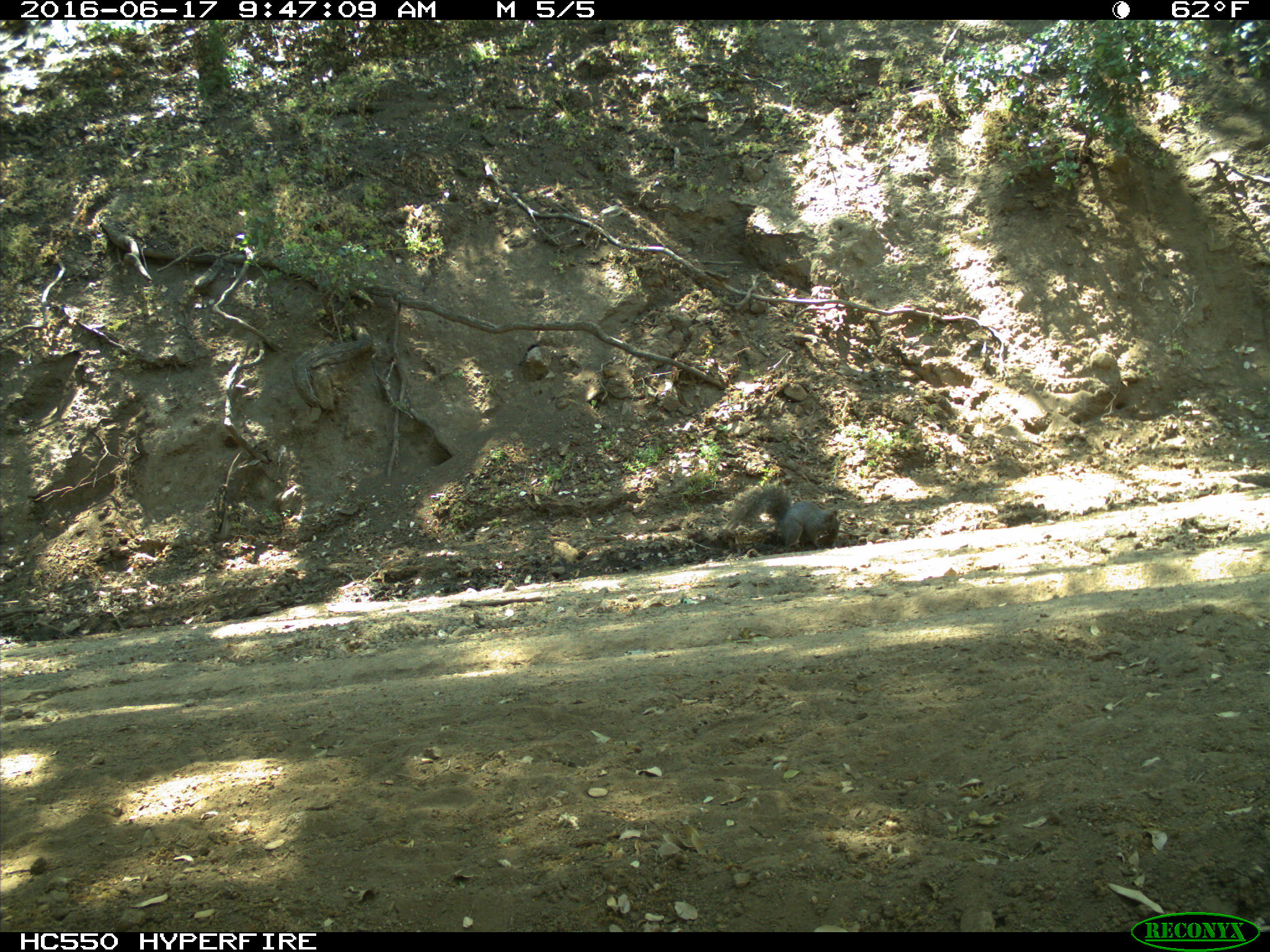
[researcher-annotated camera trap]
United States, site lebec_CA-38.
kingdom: Animalia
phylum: Chordata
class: Mammalia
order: Rodentia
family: Sciuridae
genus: Sciurus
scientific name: Sciurus carolinensis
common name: eastern gray squirrel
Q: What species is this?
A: Sciurus carolinensis (eastern gray squirrel).